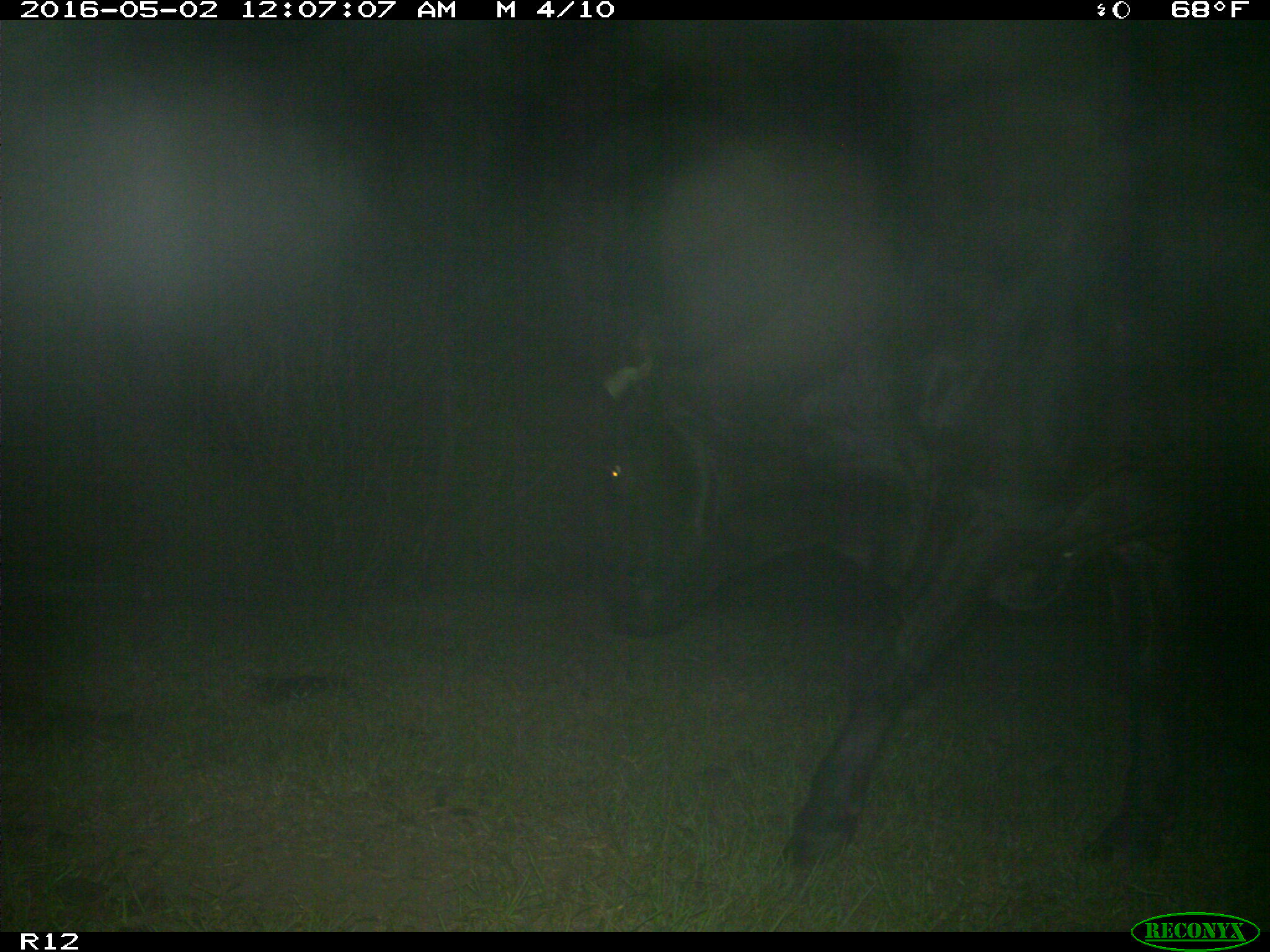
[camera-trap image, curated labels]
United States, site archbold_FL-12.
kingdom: Animalia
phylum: Chordata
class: Mammalia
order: Artiodactyla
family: Bovidae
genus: Bos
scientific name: Bos taurus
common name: domestic cow